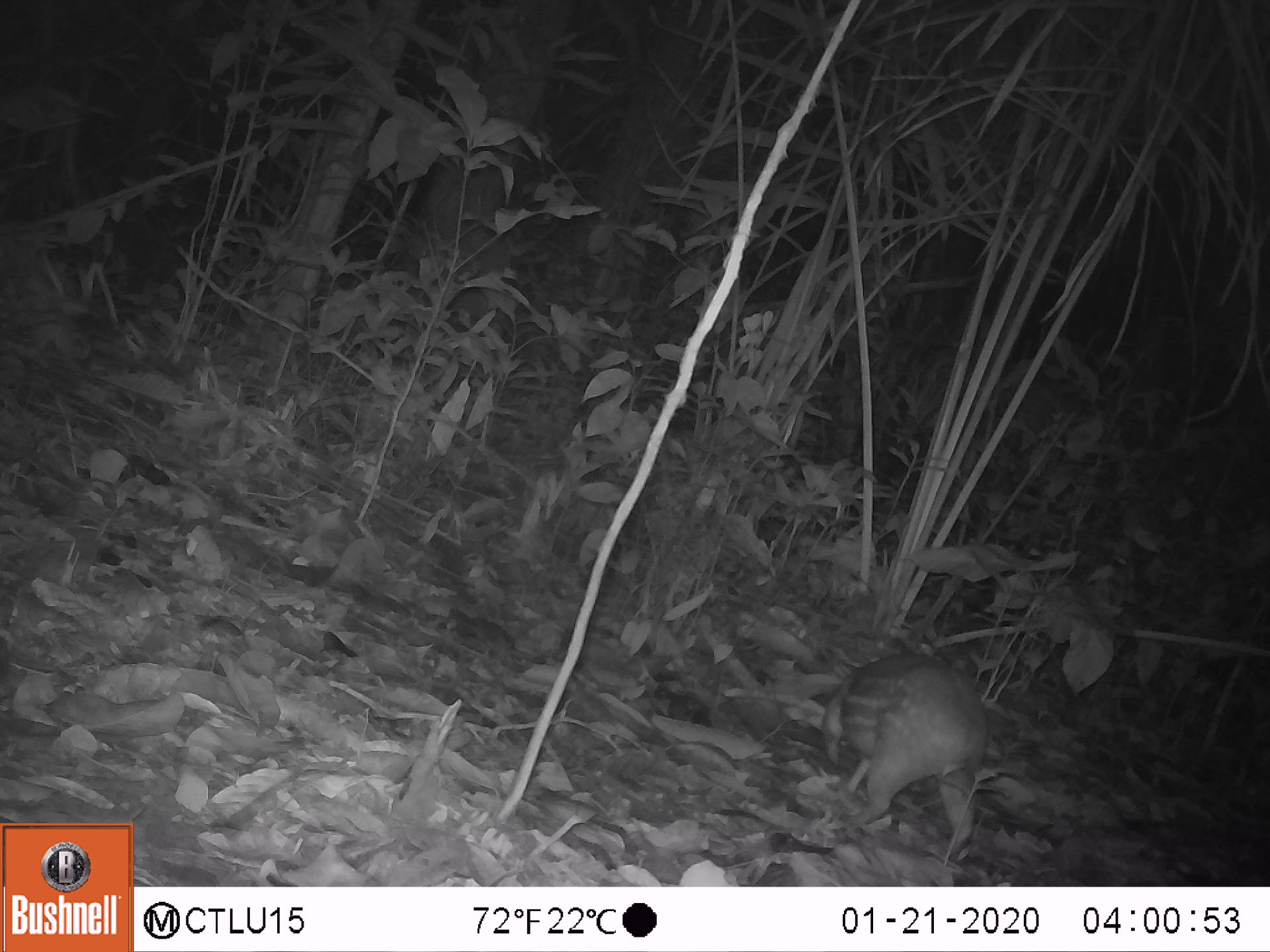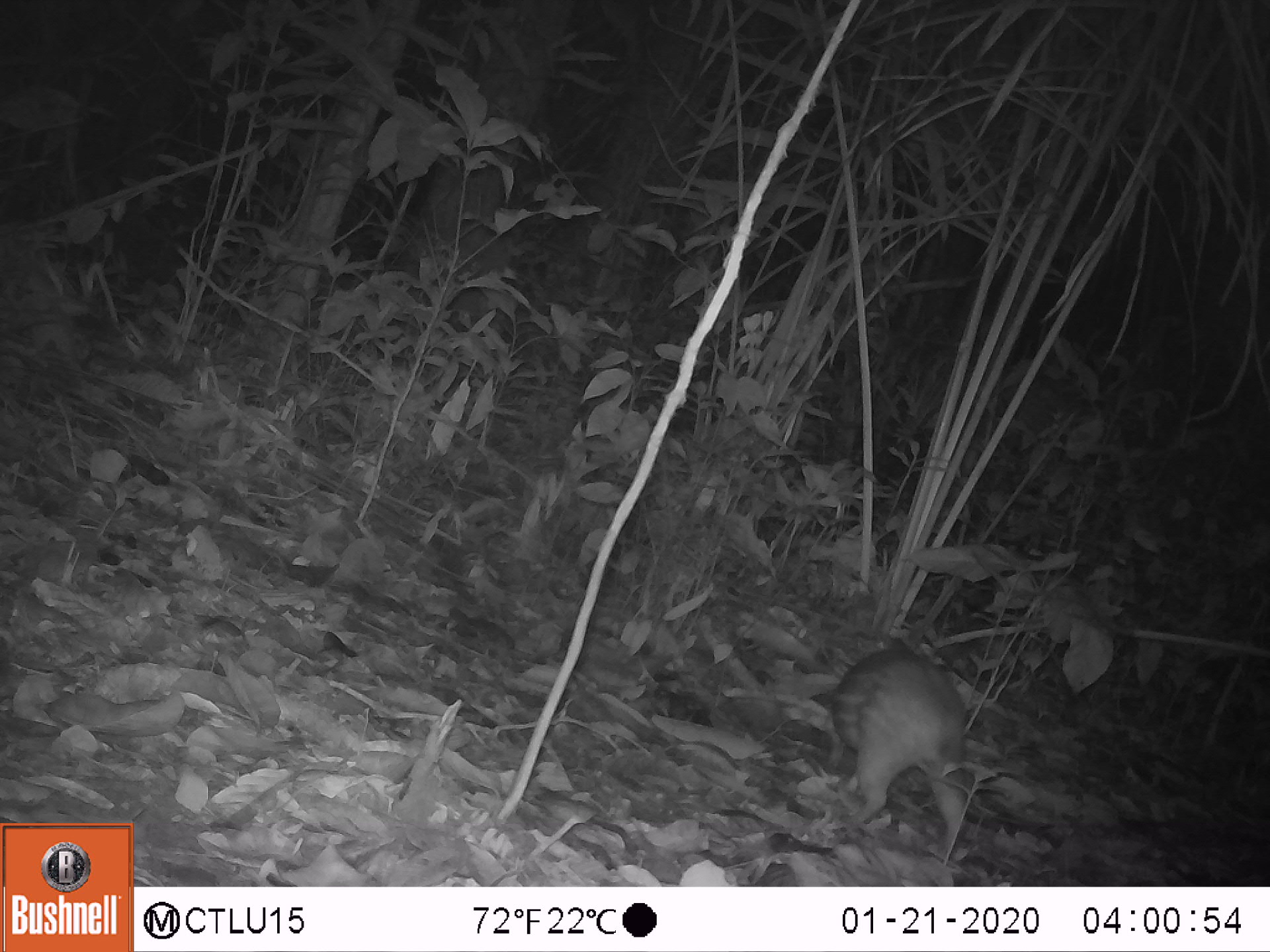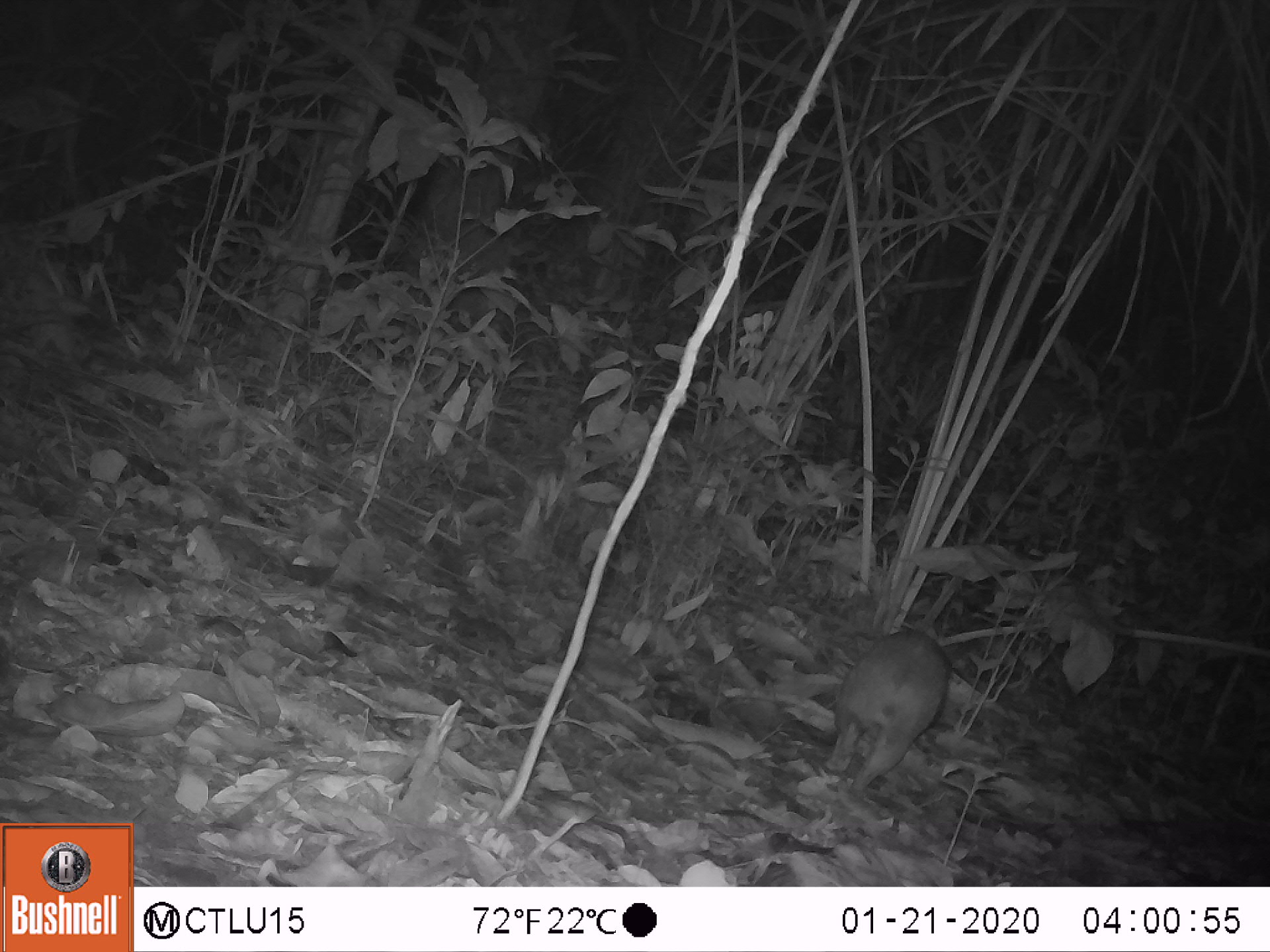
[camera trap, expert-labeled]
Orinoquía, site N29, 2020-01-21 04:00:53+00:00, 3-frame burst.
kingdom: Animalia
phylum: Chordata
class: Mammalia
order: Rodentia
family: Cuniculidae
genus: Cuniculus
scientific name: Cuniculus paca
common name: spotted paca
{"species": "spotted paca (Cuniculus paca)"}